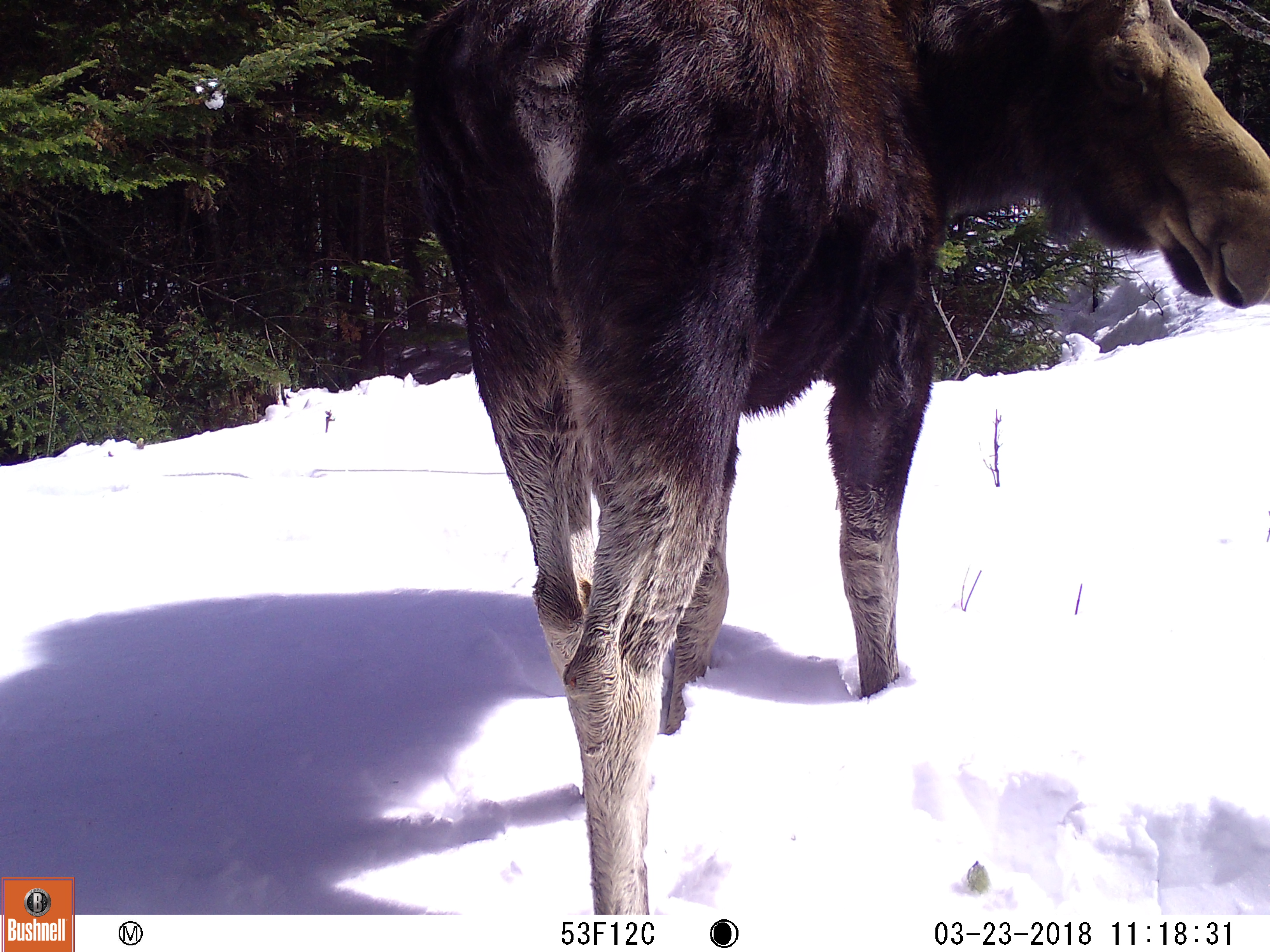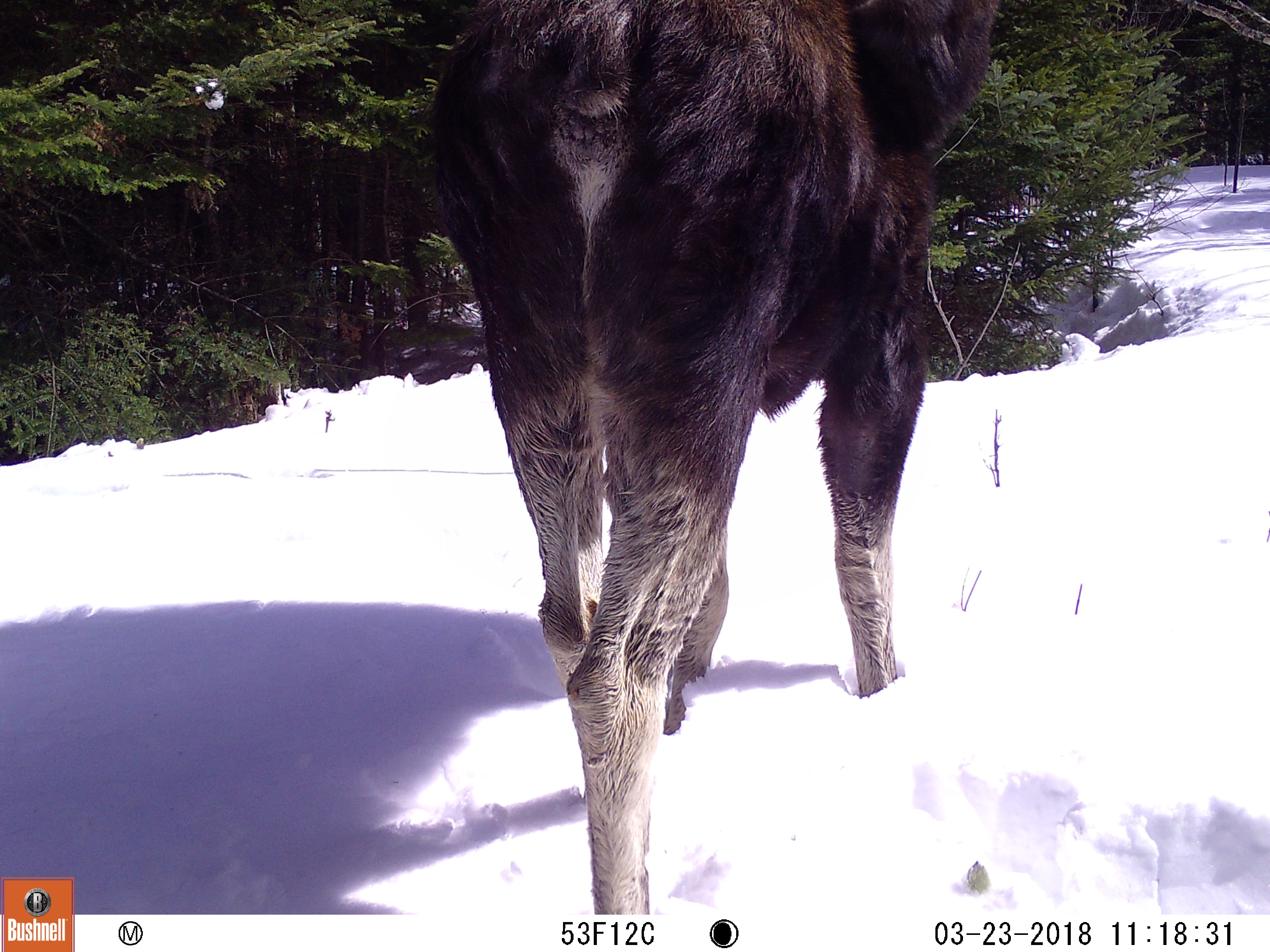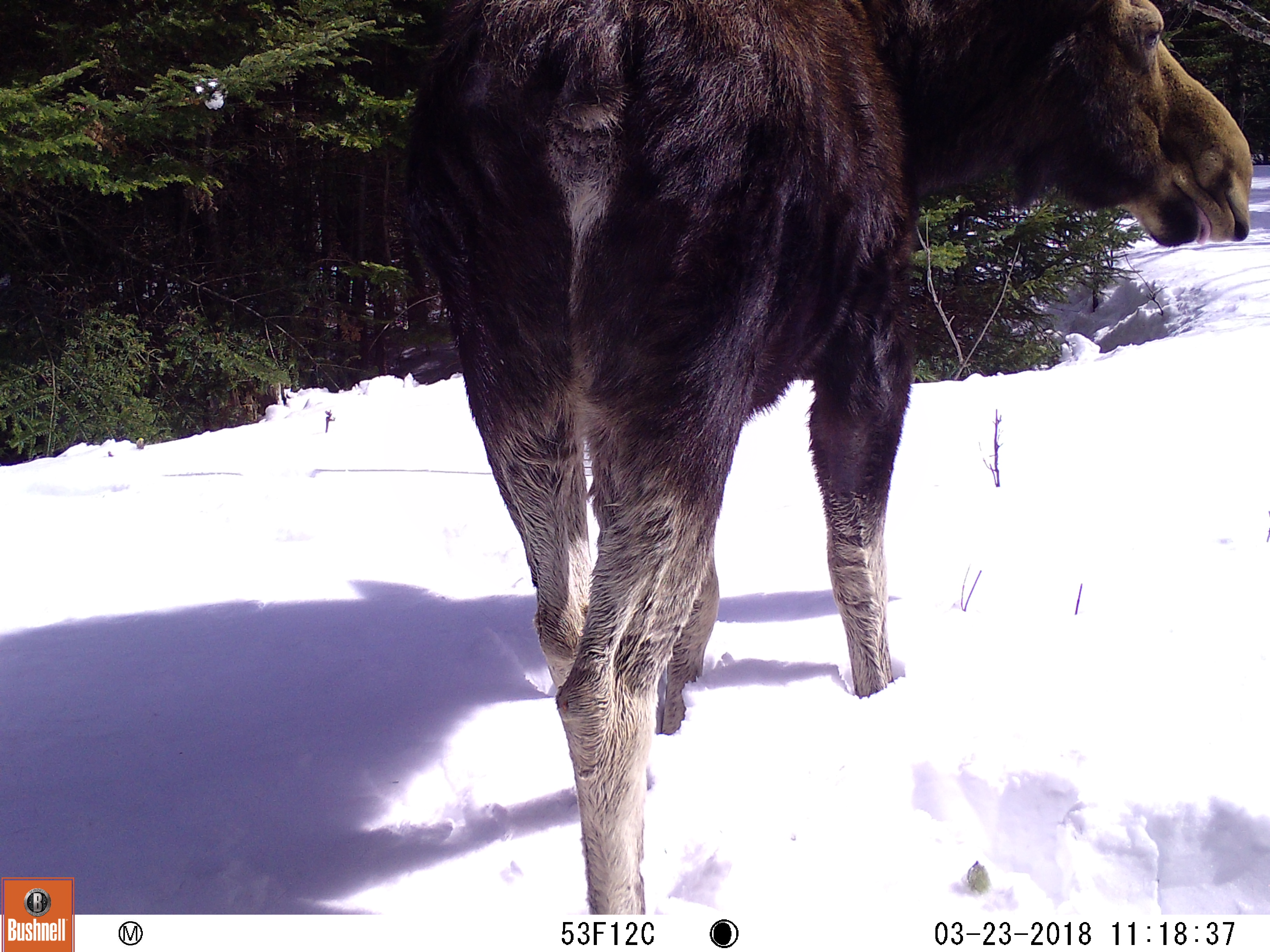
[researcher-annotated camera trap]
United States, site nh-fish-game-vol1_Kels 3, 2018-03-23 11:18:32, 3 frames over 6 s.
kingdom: Animalia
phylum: Chordata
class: Mammalia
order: Artiodactyla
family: Cervidae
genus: Alces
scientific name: Alces alces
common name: moose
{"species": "moose (Alces alces)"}